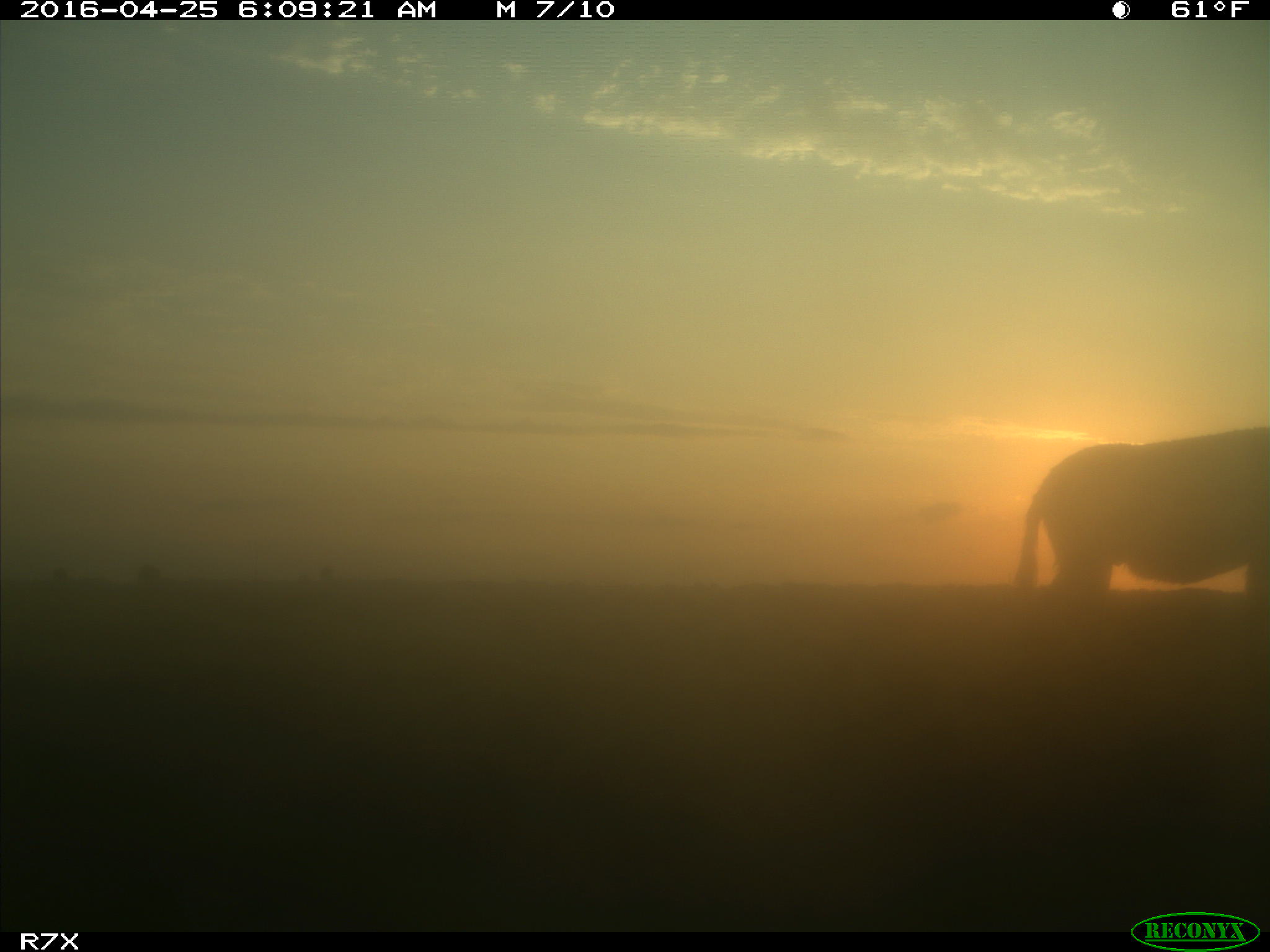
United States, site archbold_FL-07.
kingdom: Animalia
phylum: Chordata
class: Mammalia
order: Artiodactyla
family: Bovidae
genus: Bos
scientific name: Bos taurus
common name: domestic cow